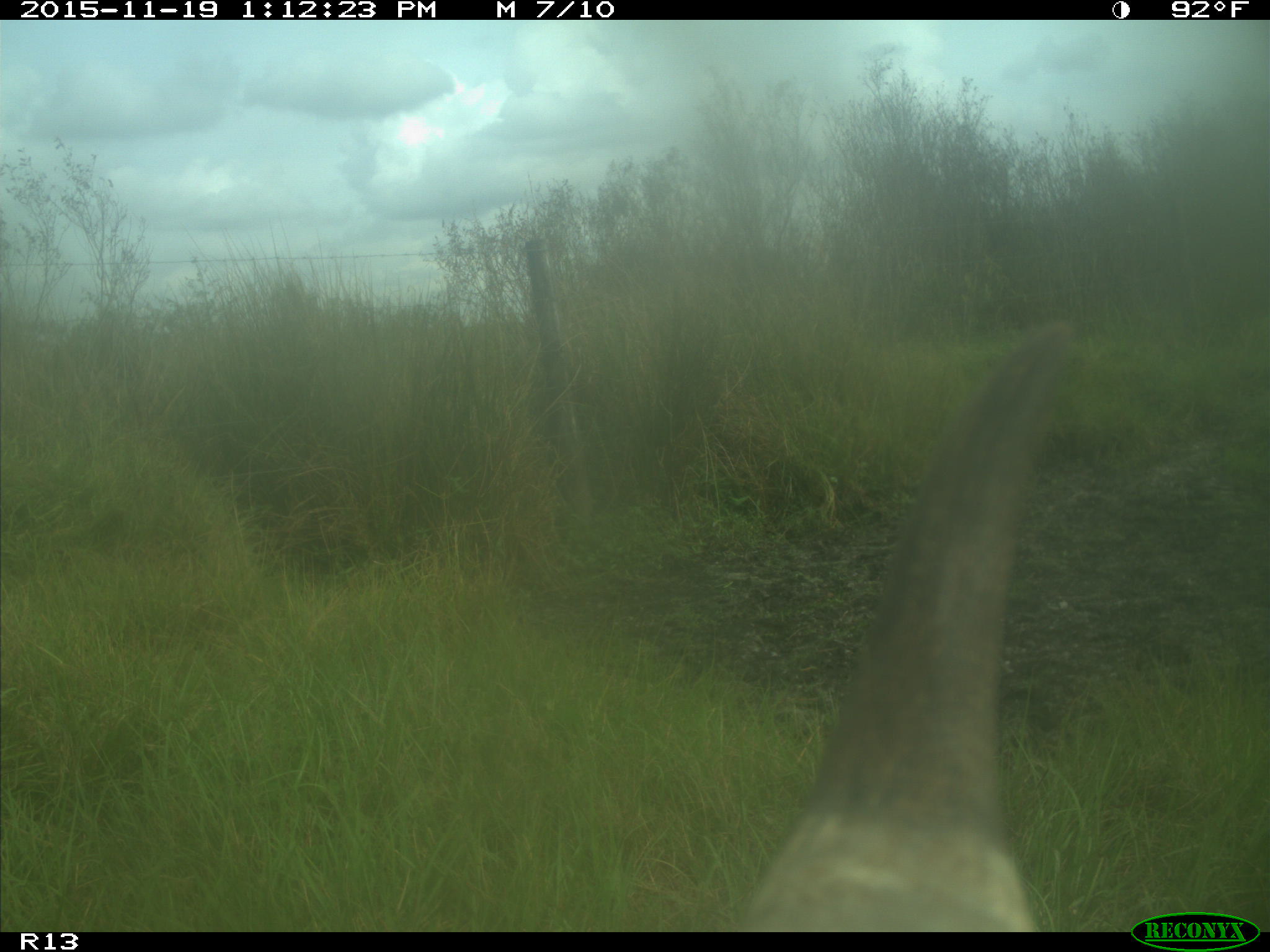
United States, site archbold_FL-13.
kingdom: Animalia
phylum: Chordata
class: Mammalia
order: Artiodactyla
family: Bovidae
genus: Bos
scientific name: Bos taurus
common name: domestic cow